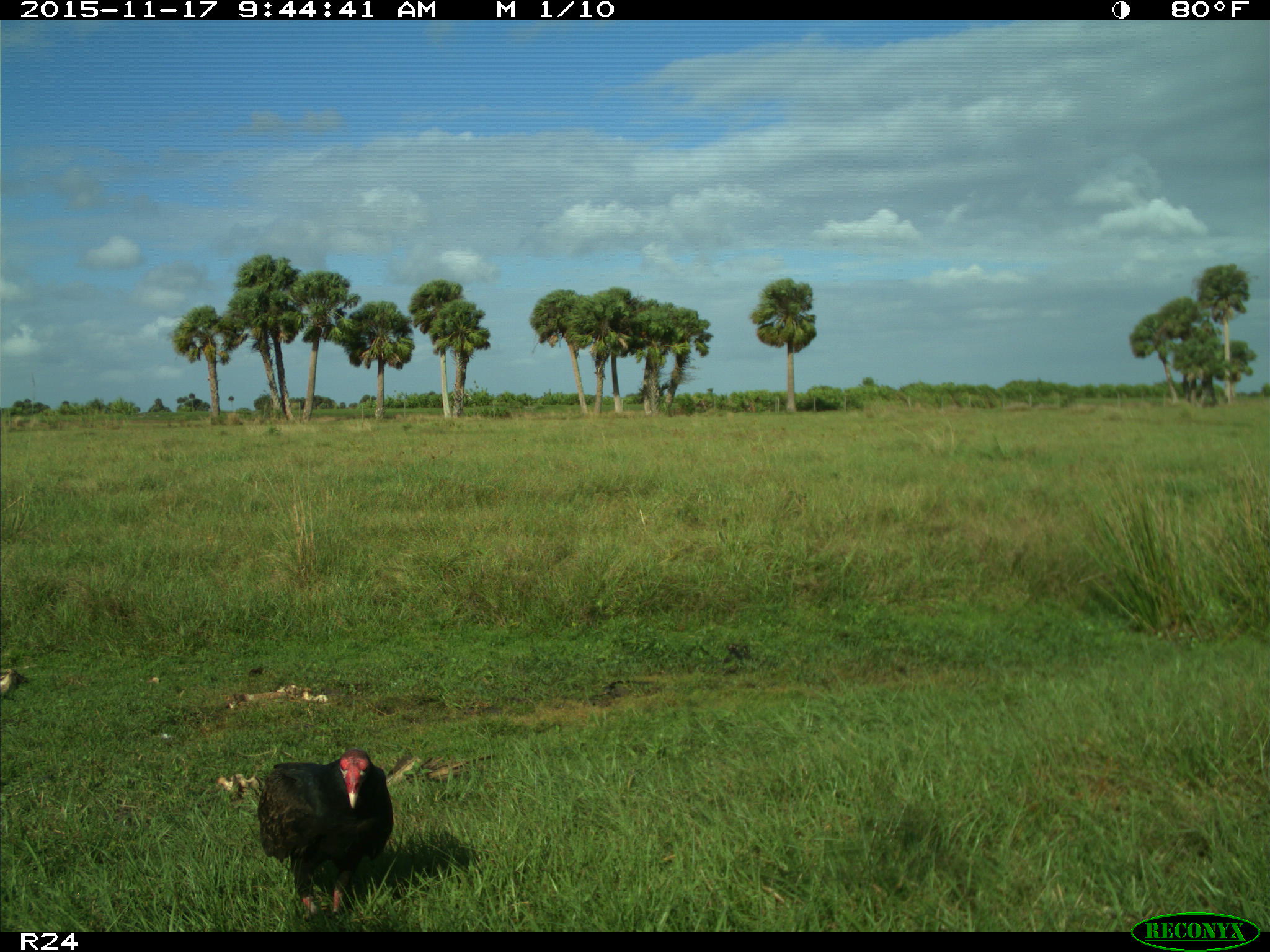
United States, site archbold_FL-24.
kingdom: Animalia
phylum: Chordata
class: Aves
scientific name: Aves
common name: birds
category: unidentified bird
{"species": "unidentified bird (birds) (Aves)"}